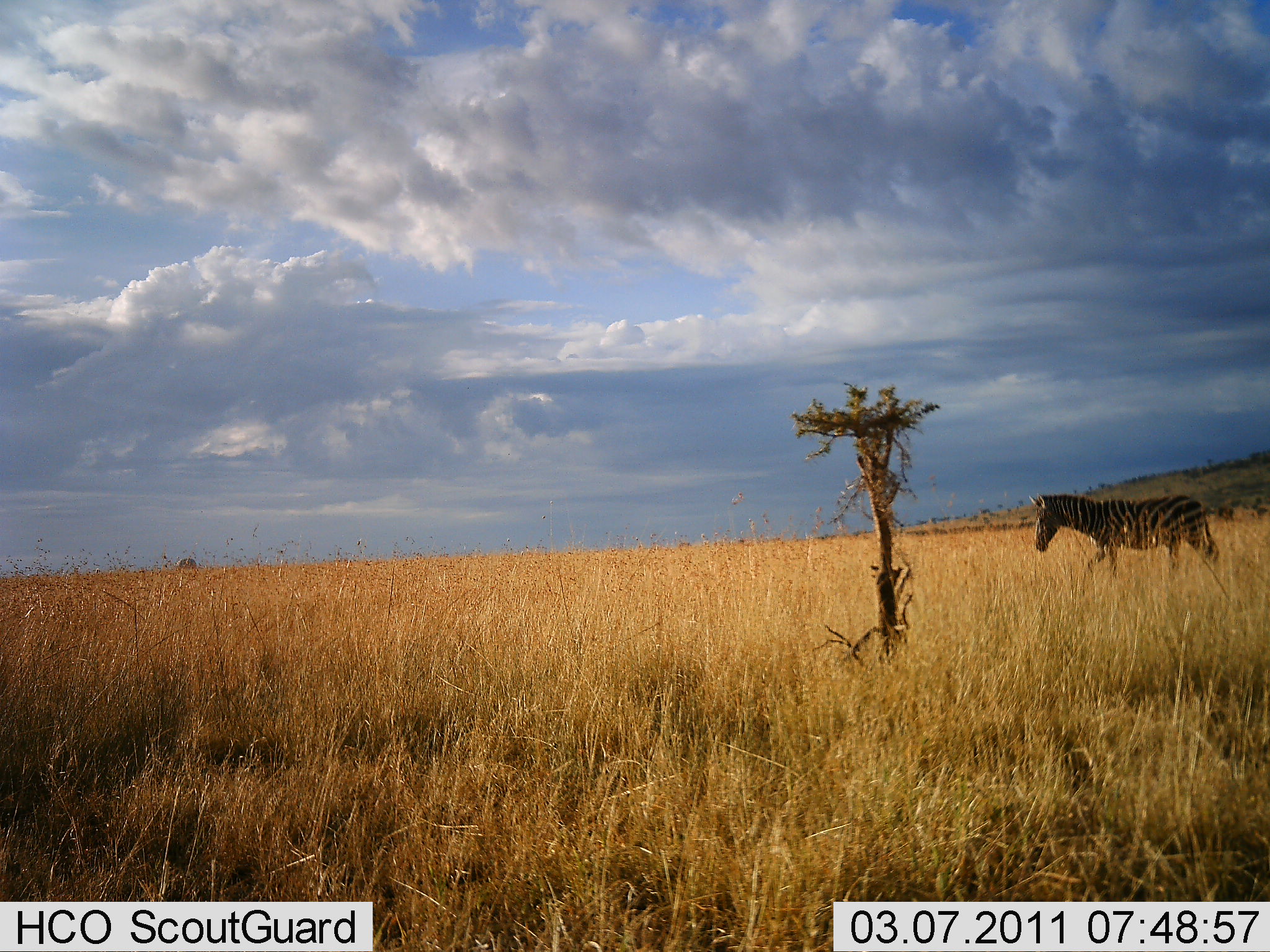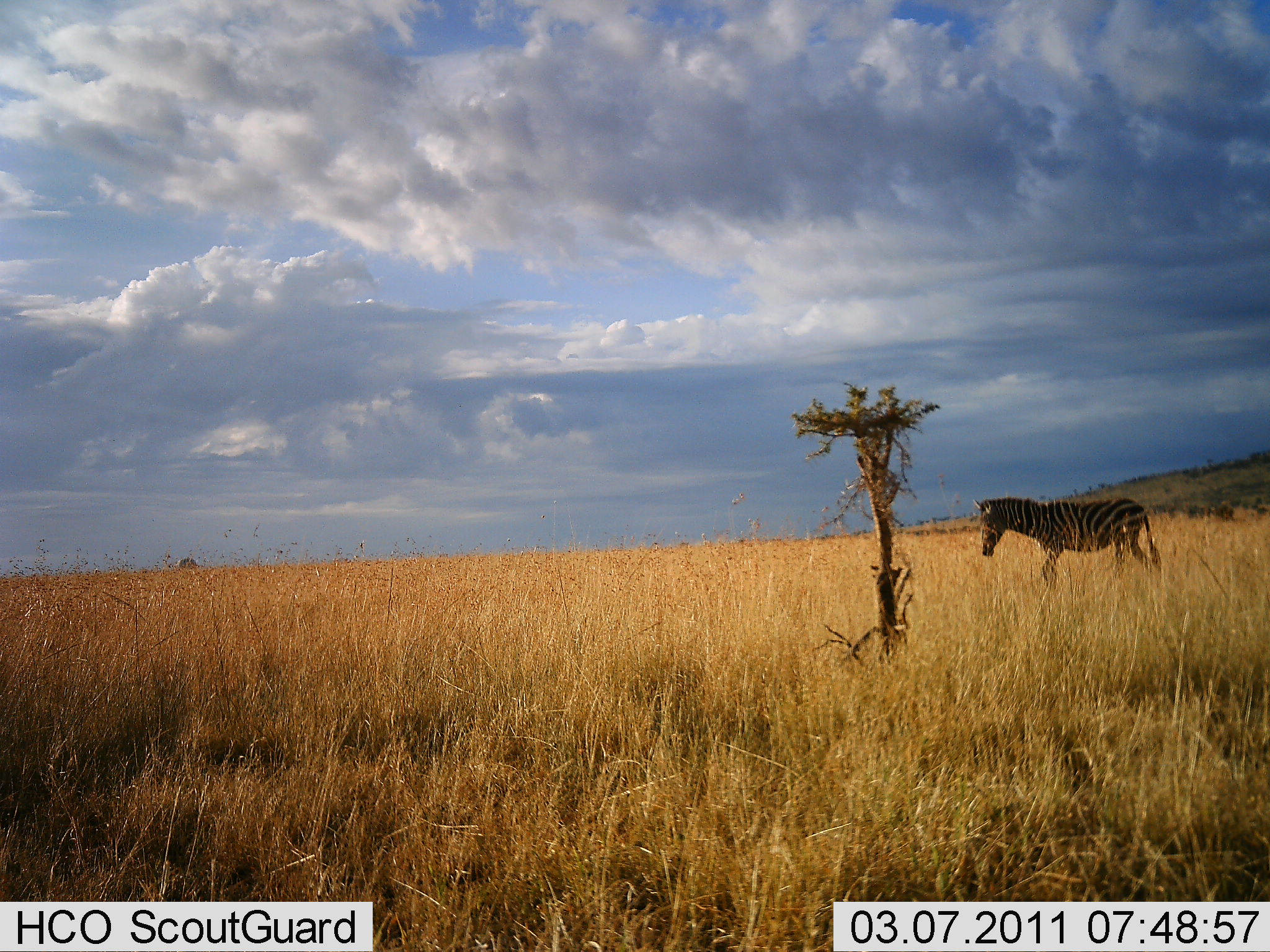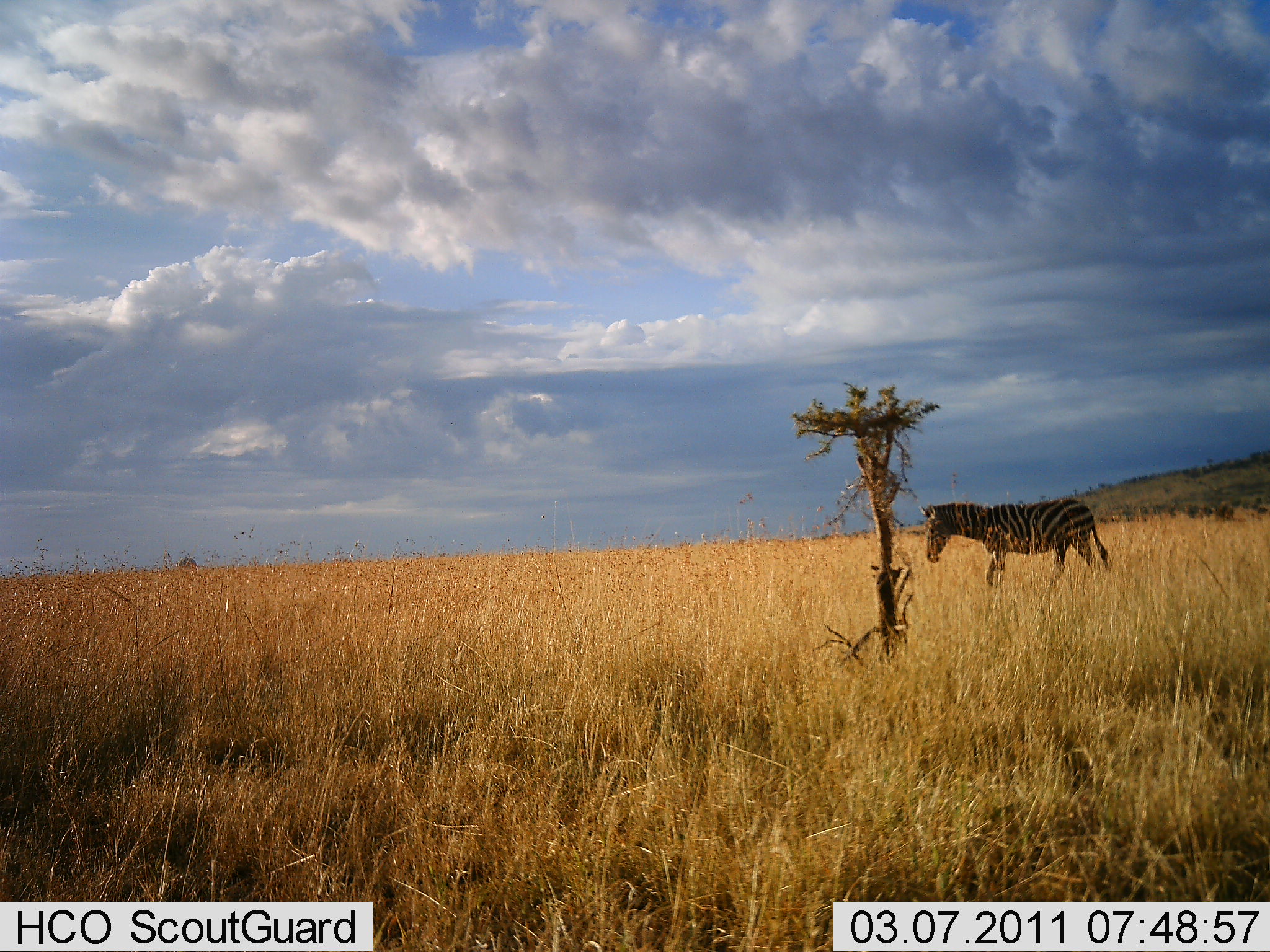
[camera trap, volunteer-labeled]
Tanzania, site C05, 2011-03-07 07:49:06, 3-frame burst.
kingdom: Animalia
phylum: Chordata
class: Mammalia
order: Perissodactyla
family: Equidae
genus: Equus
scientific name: Equus quagga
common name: plains zebra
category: zebra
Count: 1.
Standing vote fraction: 0%.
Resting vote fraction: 0%.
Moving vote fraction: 93%.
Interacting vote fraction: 0%.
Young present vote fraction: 0%.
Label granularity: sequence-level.